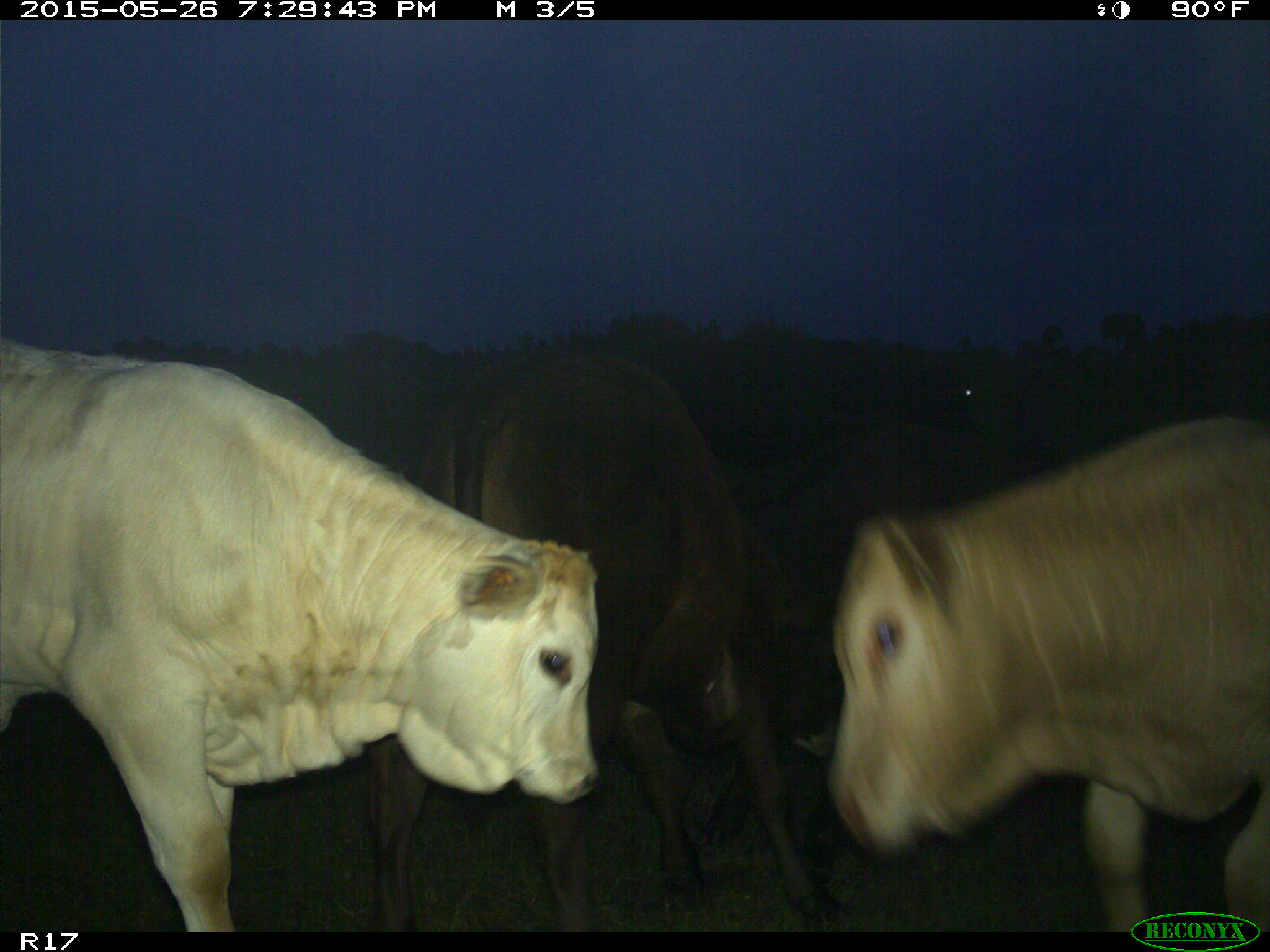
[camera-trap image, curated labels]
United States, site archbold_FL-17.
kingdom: Animalia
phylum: Chordata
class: Mammalia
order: Artiodactyla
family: Bovidae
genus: Bos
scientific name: Bos taurus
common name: domestic cow